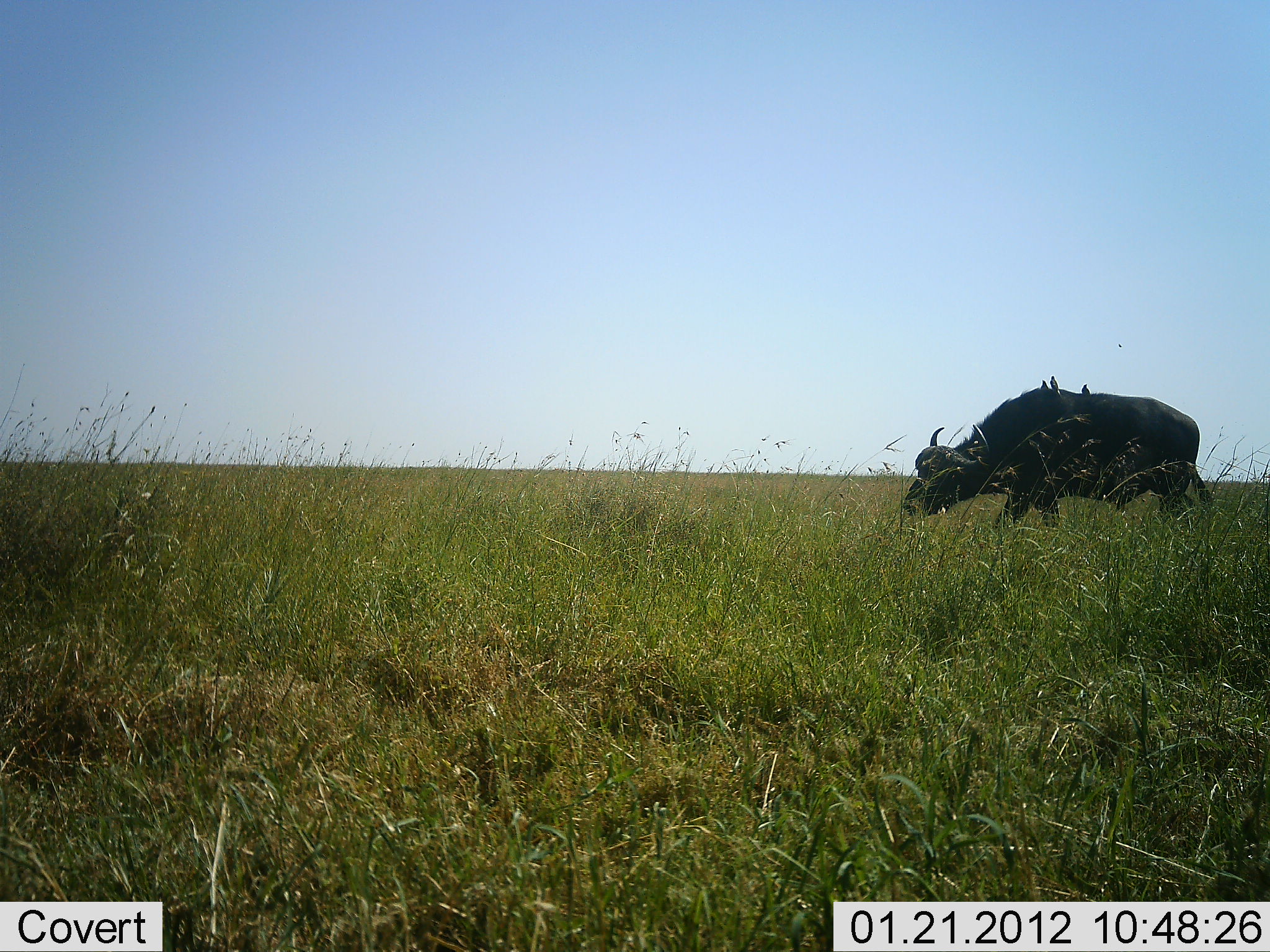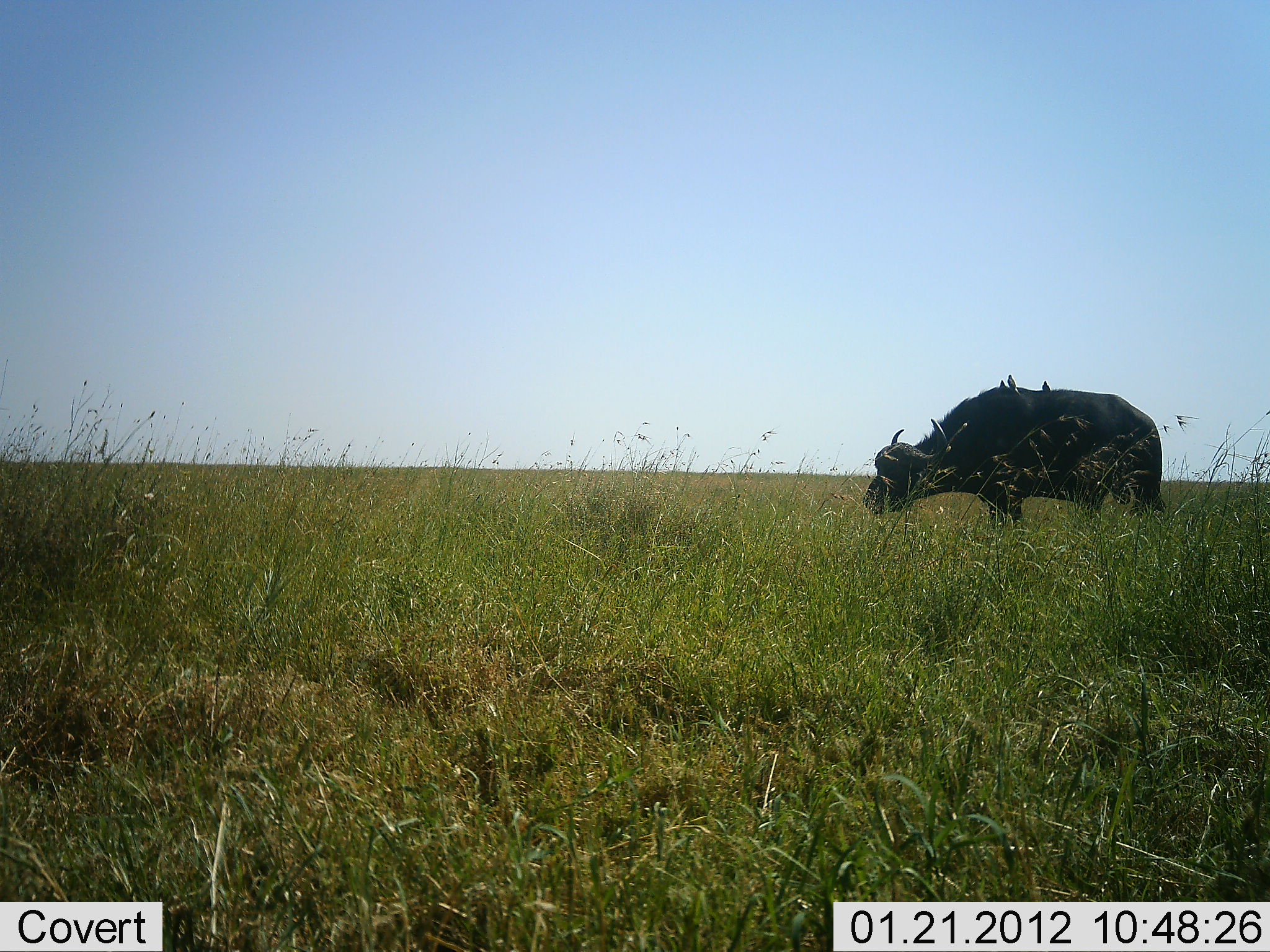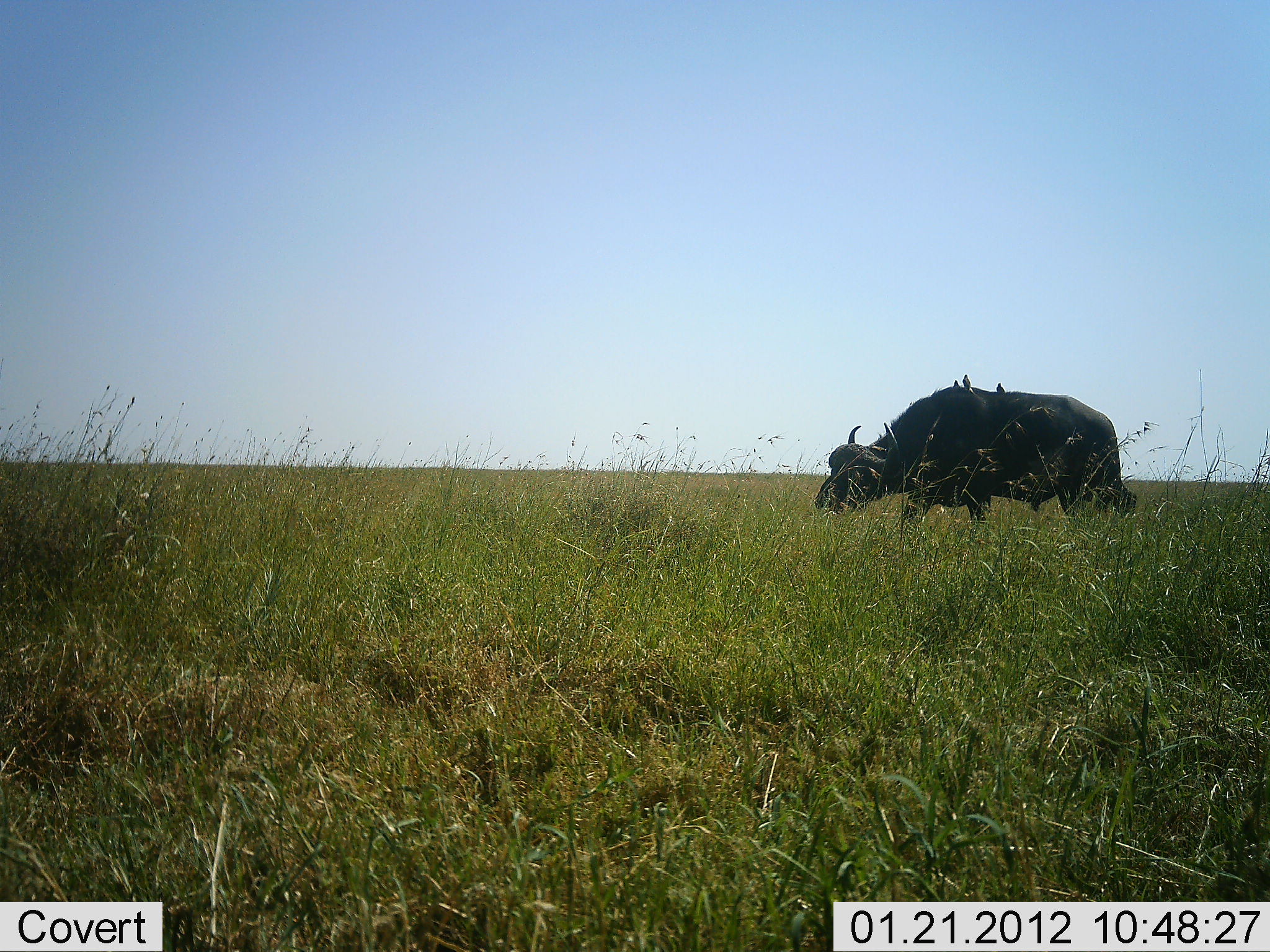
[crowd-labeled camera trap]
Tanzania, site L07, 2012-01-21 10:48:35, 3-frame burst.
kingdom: Animalia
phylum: Chordata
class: Mammalia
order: Artiodactyla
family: Bovidae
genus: Syncerus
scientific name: Syncerus caffer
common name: cape buffalo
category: buffalo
Buffalo (cape buffalo) (Syncerus caffer), count 1. Behavior (volunteer vote fractions): standing 11%, resting 0%, moving 73%, interacting 3%. Young present (vote fraction): 0%. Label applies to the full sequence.